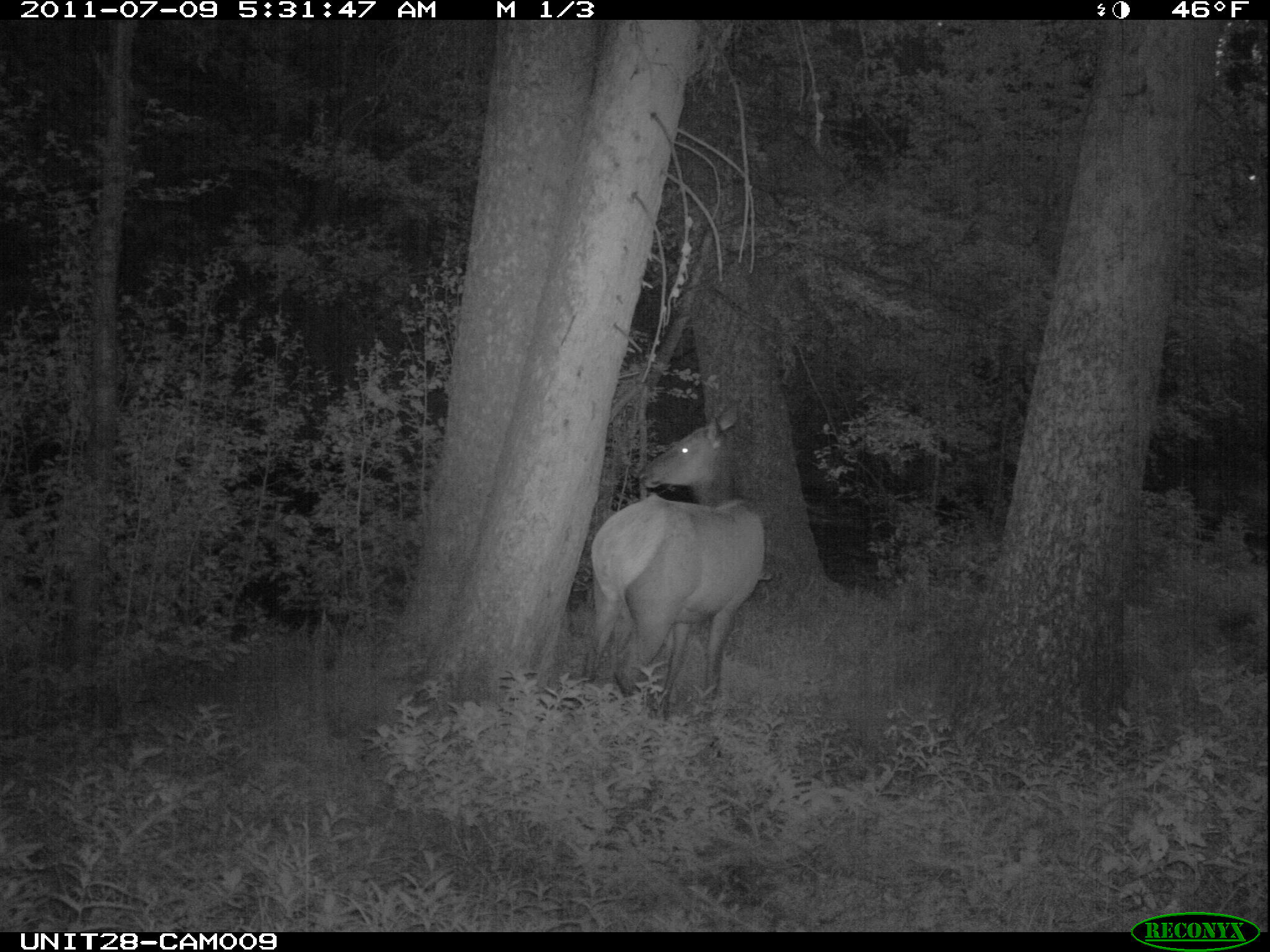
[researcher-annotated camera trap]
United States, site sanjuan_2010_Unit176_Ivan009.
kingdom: Animalia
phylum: Chordata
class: Mammalia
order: Artiodactyla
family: Cervidae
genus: Cervus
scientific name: Cervus elaphus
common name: red deer